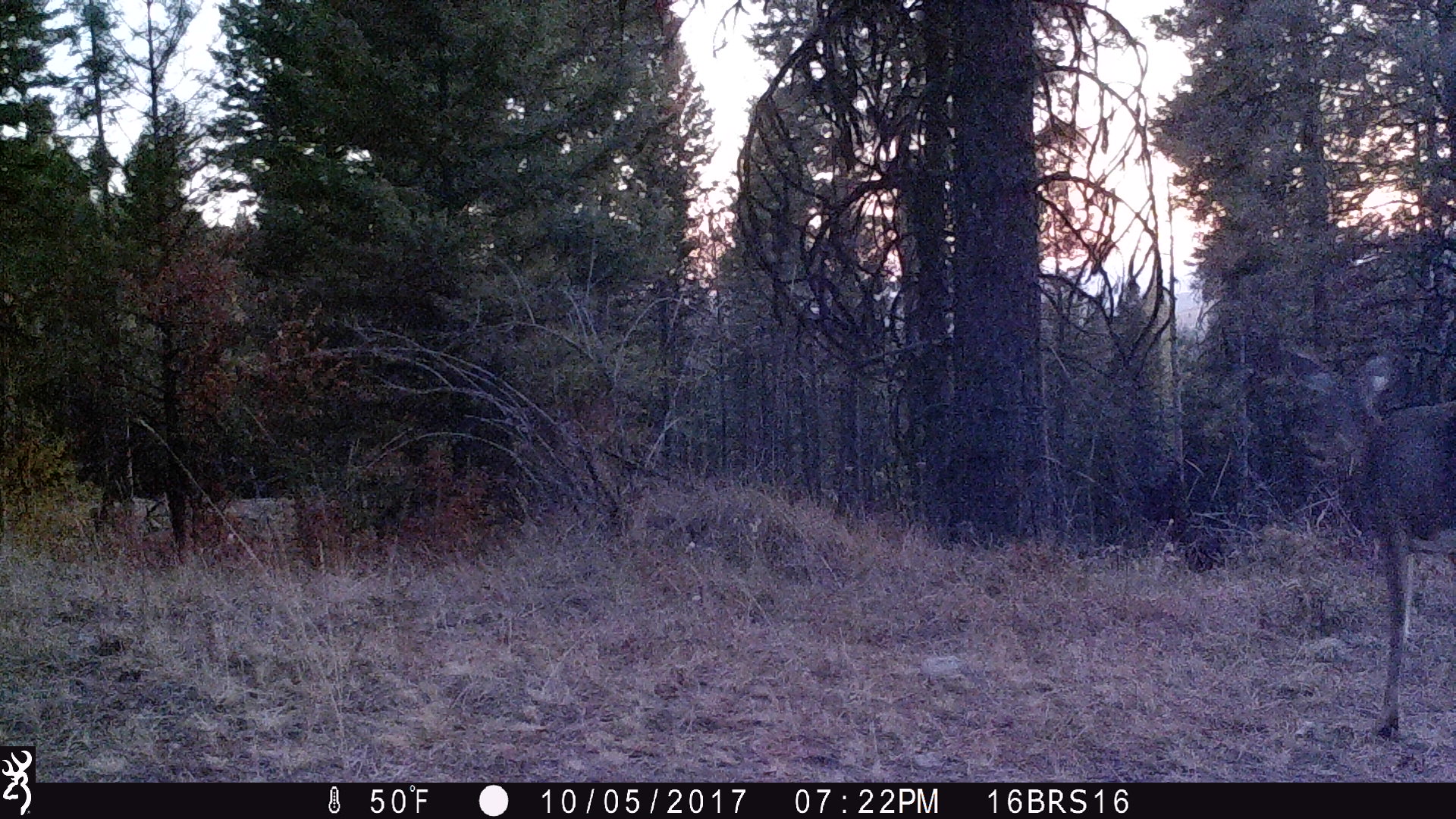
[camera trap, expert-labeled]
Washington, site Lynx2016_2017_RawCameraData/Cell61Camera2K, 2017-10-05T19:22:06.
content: unidentified animal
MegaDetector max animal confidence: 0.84